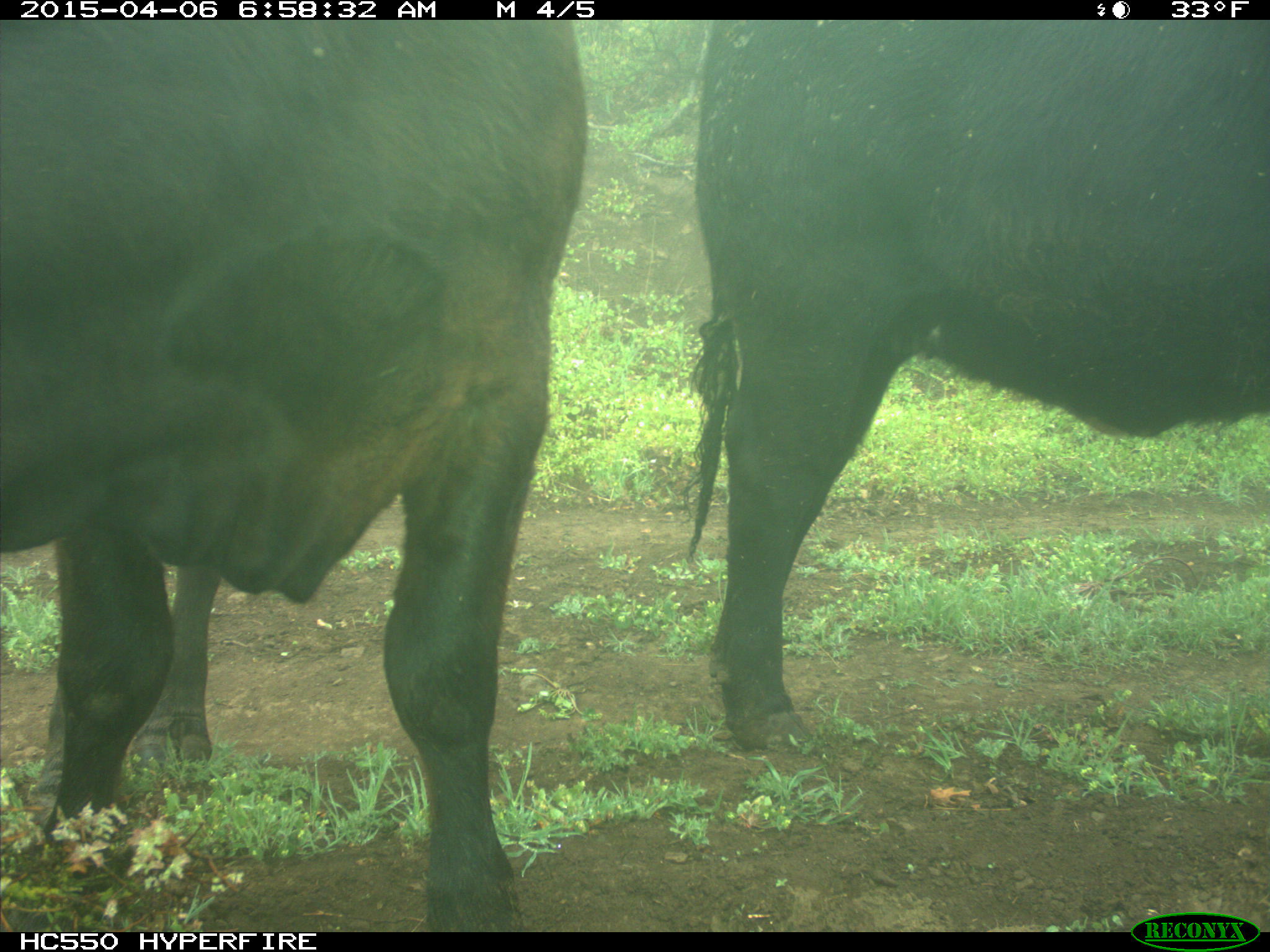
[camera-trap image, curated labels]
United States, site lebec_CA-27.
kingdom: Animalia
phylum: Chordata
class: Mammalia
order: Artiodactyla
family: Bovidae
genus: Bos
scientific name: Bos taurus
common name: domestic cow